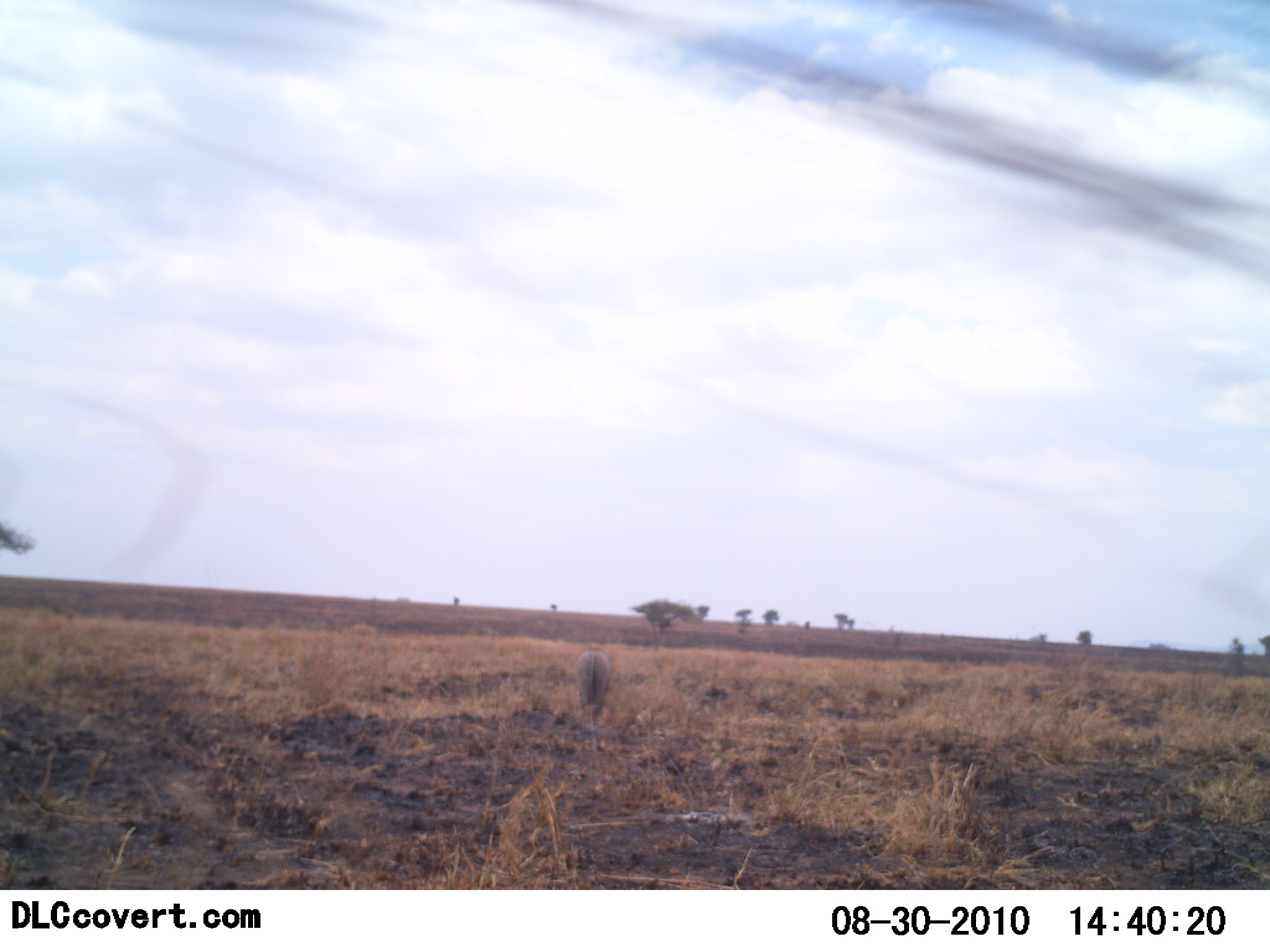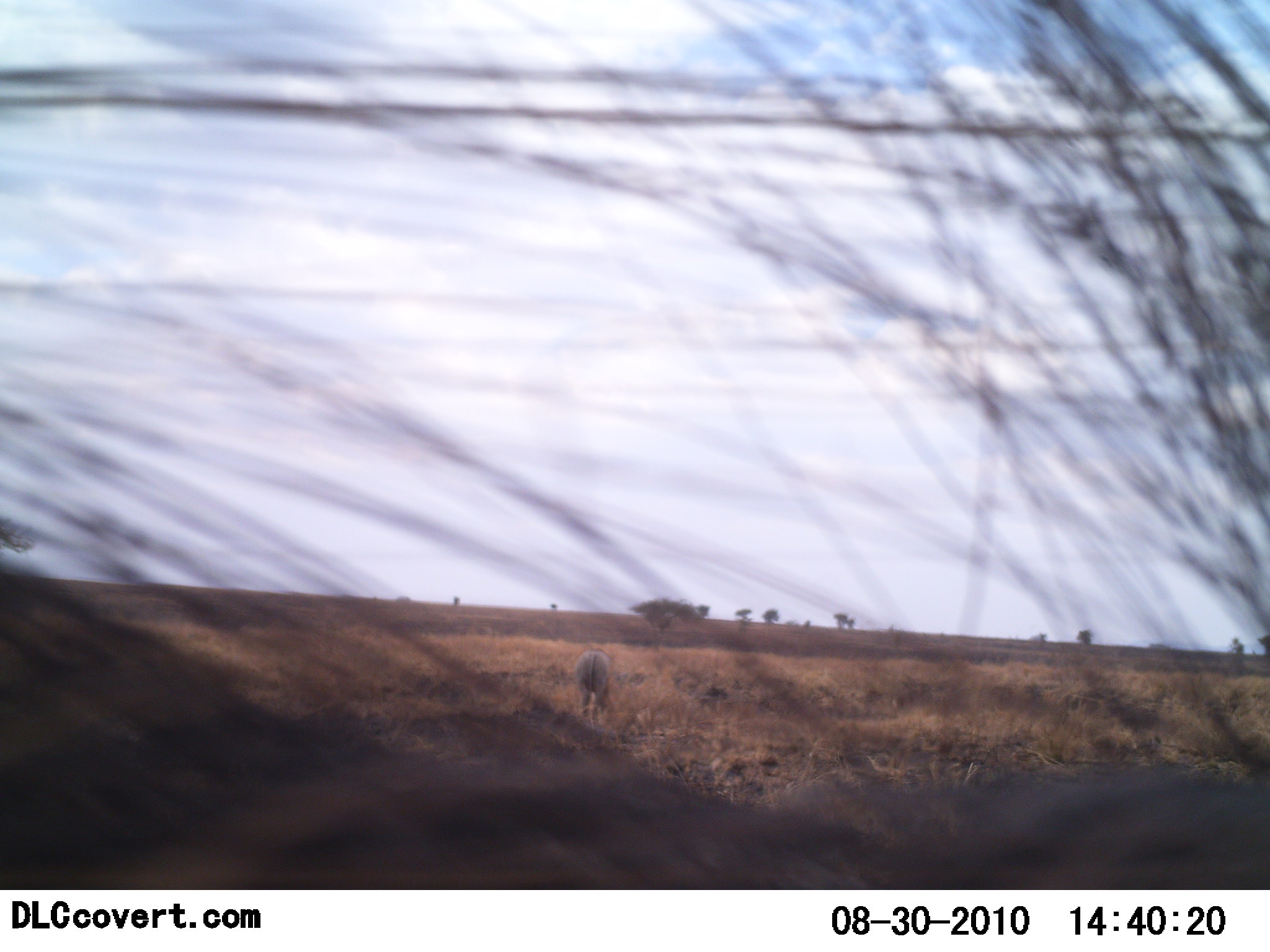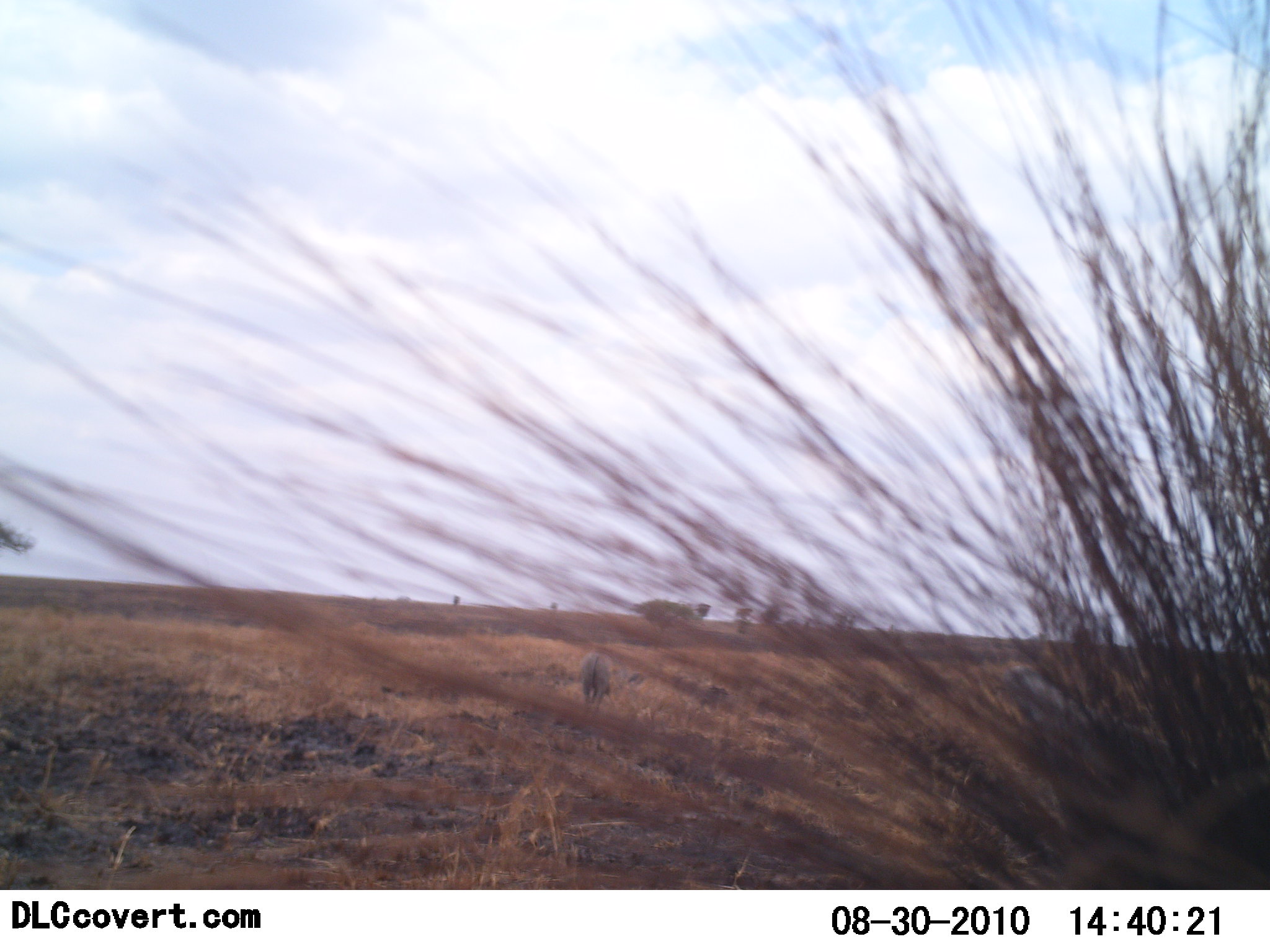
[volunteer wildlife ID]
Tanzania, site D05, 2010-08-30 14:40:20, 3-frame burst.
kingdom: Animalia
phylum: Chordata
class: Mammalia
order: Artiodactyla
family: Suidae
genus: Phacochoerus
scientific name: Phacochoerus africanus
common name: warthog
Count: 2.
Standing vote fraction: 60%.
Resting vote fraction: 0%.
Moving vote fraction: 0%.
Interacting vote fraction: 0%.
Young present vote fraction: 0%.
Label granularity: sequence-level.